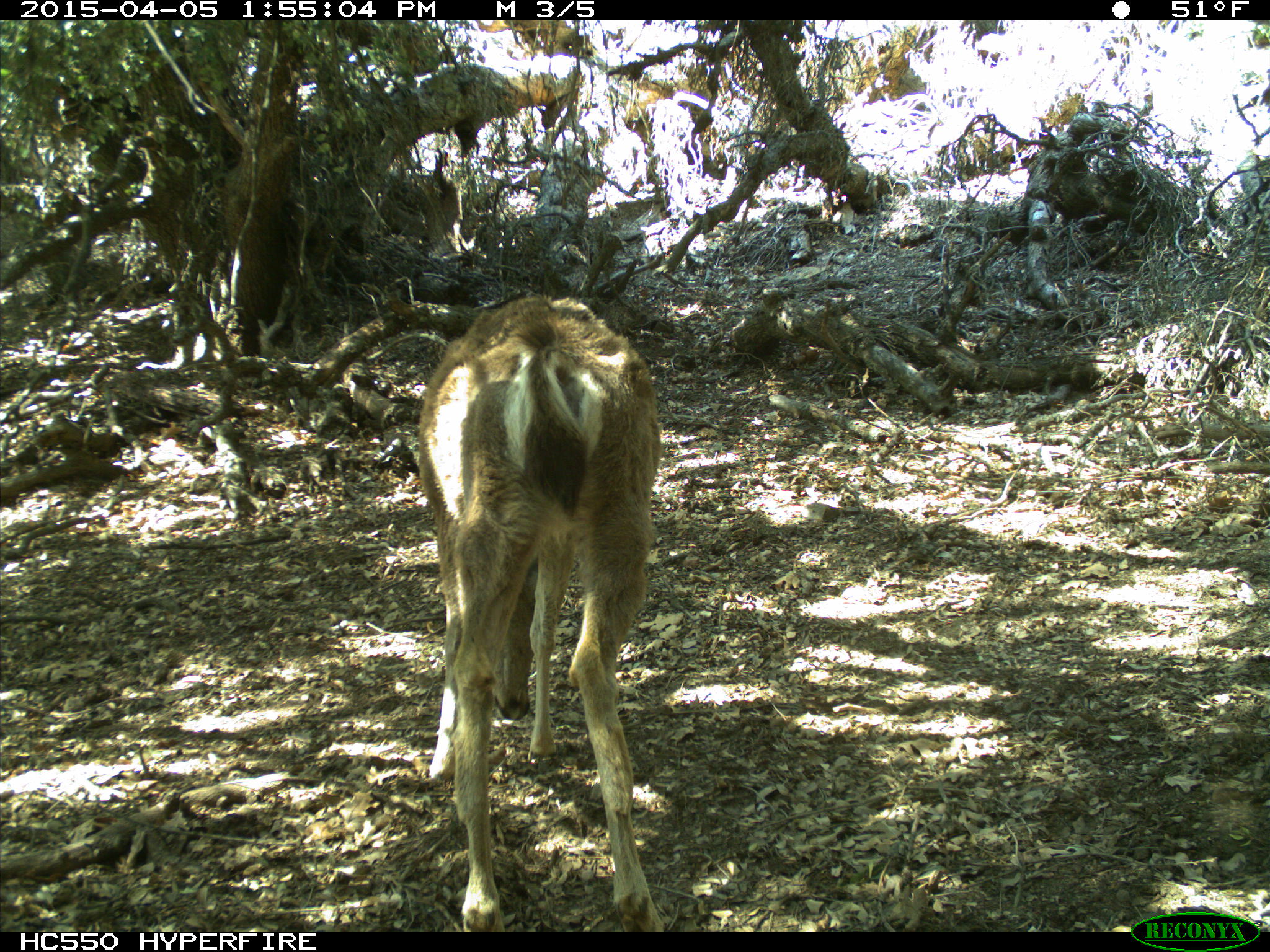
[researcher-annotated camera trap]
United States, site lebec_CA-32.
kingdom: Animalia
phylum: Chordata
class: Mammalia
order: Artiodactyla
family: Cervidae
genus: Odocoileus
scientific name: Odocoileus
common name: deer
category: unidentified deer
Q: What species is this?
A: Unidentified deer (deer) (Odocoileus).